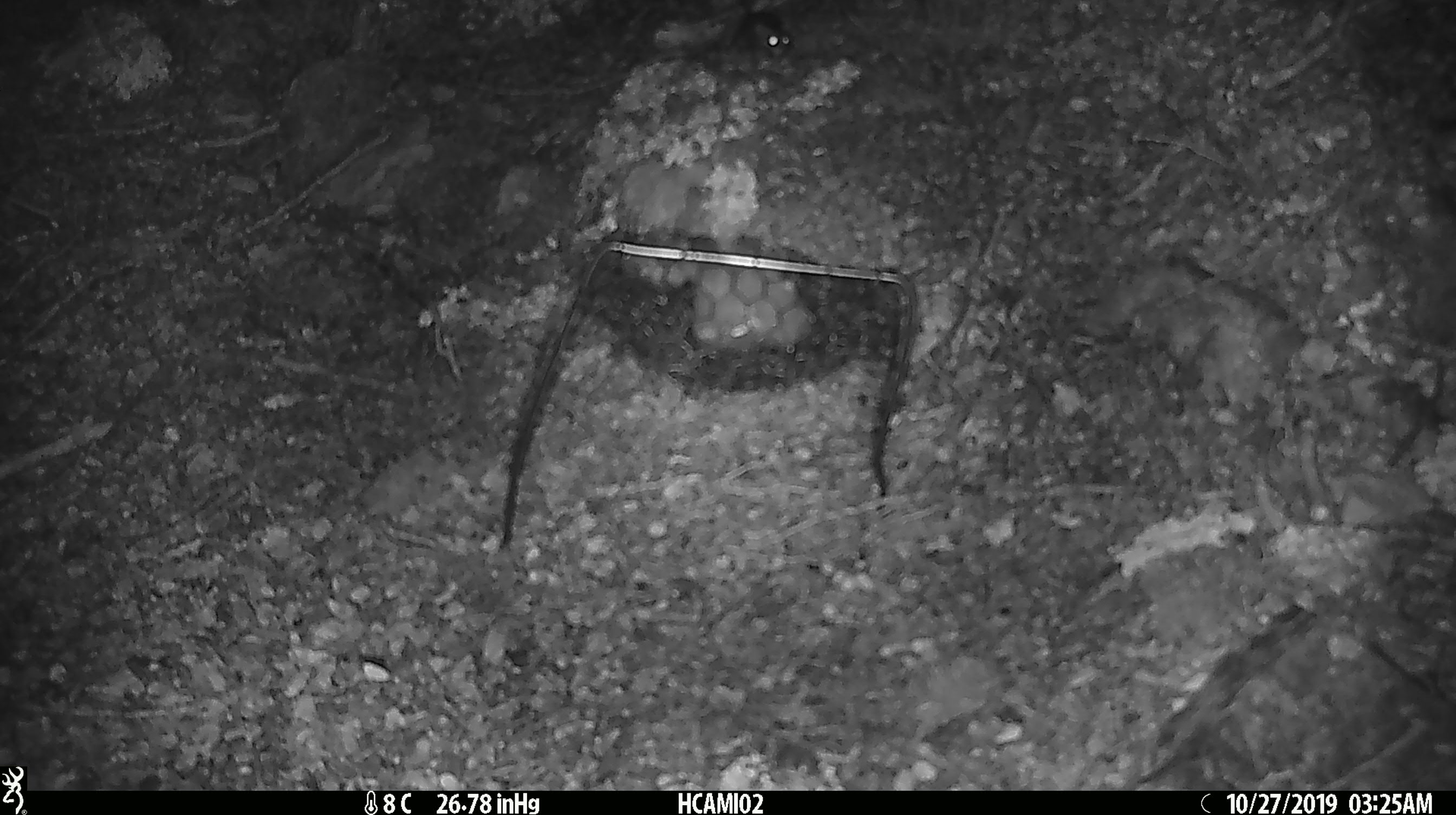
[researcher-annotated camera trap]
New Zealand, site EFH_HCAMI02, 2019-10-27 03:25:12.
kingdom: Animalia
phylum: Chordata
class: Mammalia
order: Rodentia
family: Muridae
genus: Mus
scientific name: Mus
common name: mouse